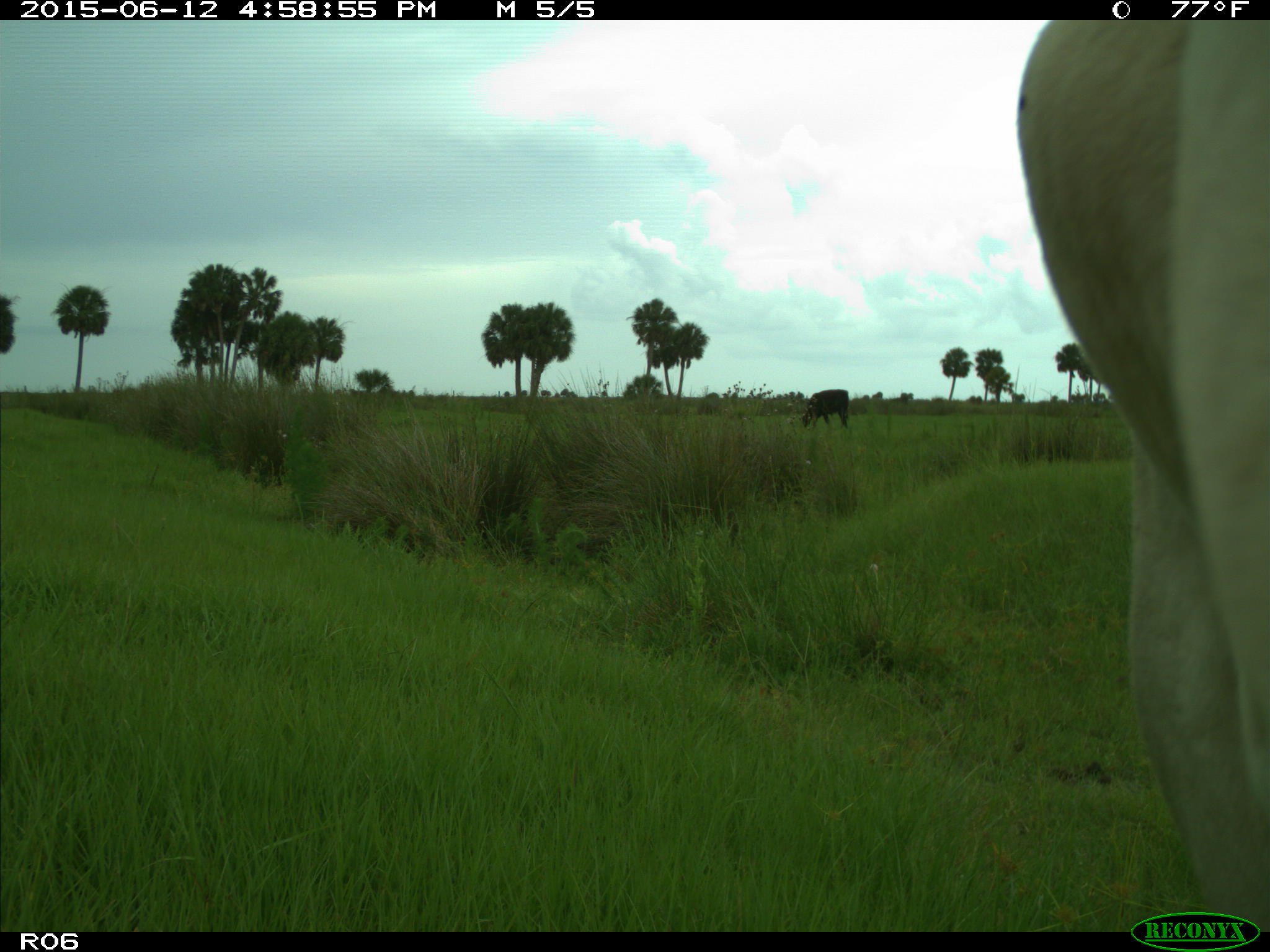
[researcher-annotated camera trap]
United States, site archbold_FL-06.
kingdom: Animalia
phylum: Chordata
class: Mammalia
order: Artiodactyla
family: Bovidae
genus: Bos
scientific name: Bos taurus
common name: domestic cow